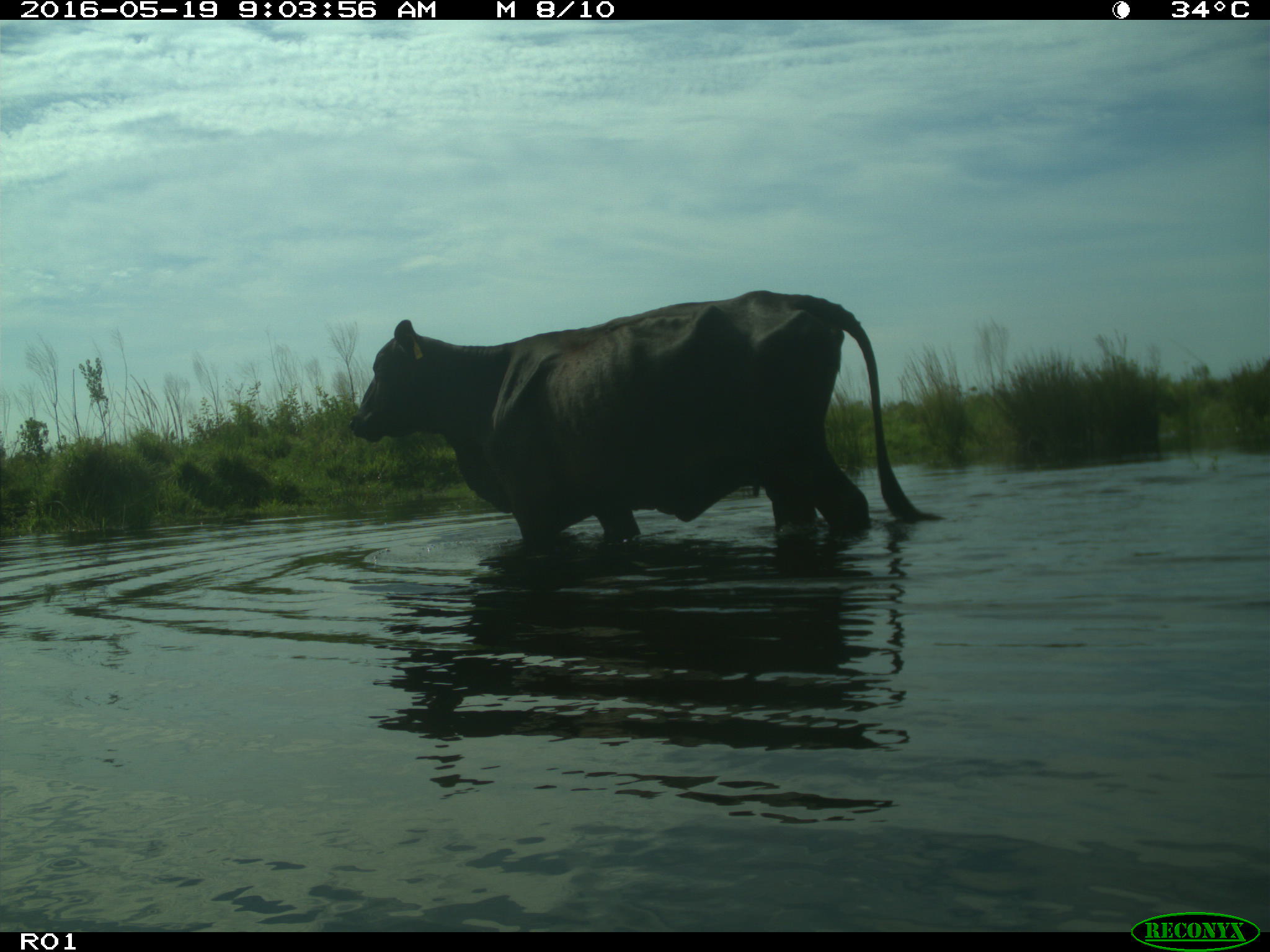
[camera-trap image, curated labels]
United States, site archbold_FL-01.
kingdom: Animalia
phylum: Chordata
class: Mammalia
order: Artiodactyla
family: Bovidae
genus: Bos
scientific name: Bos taurus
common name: domestic cow